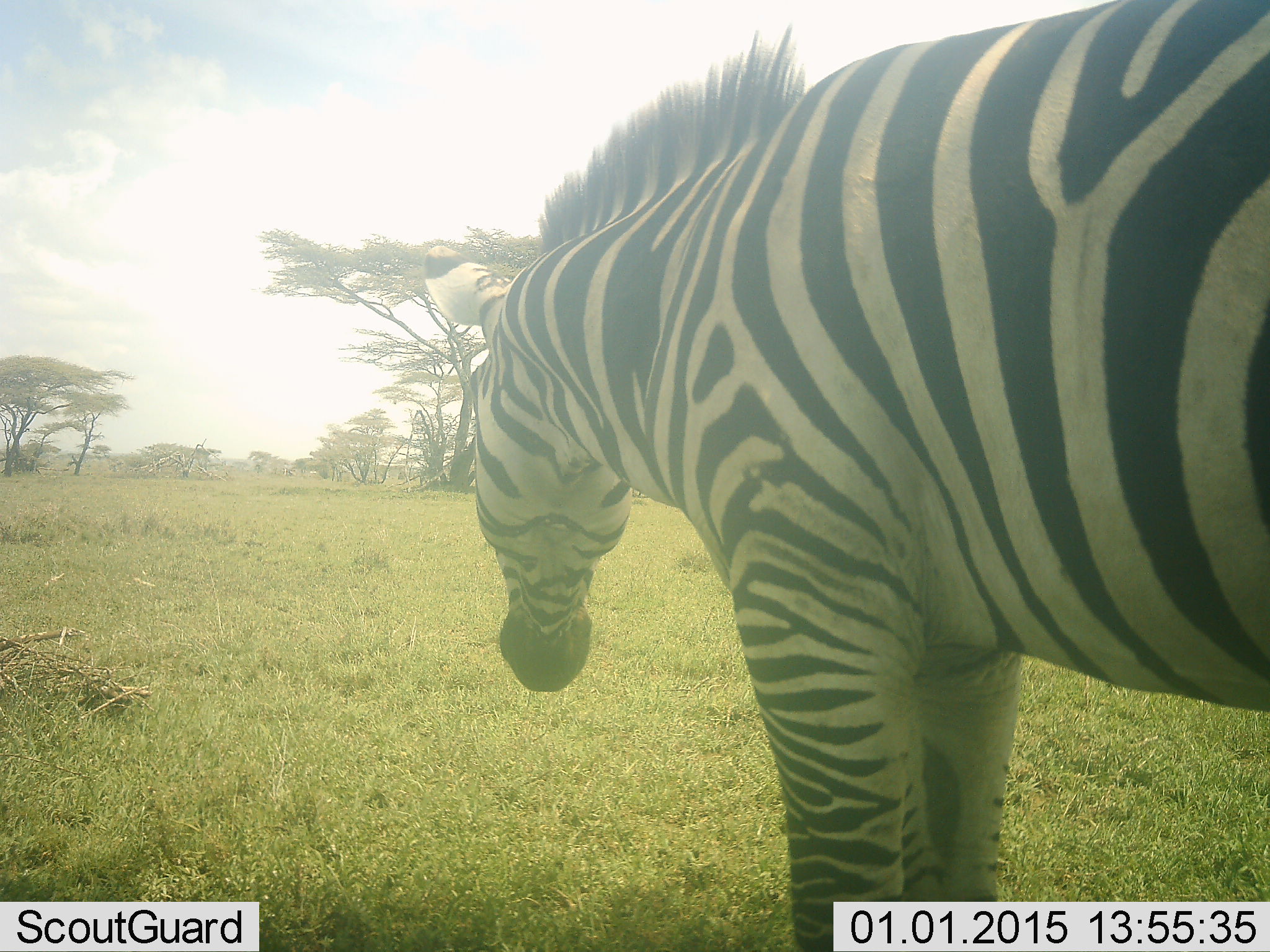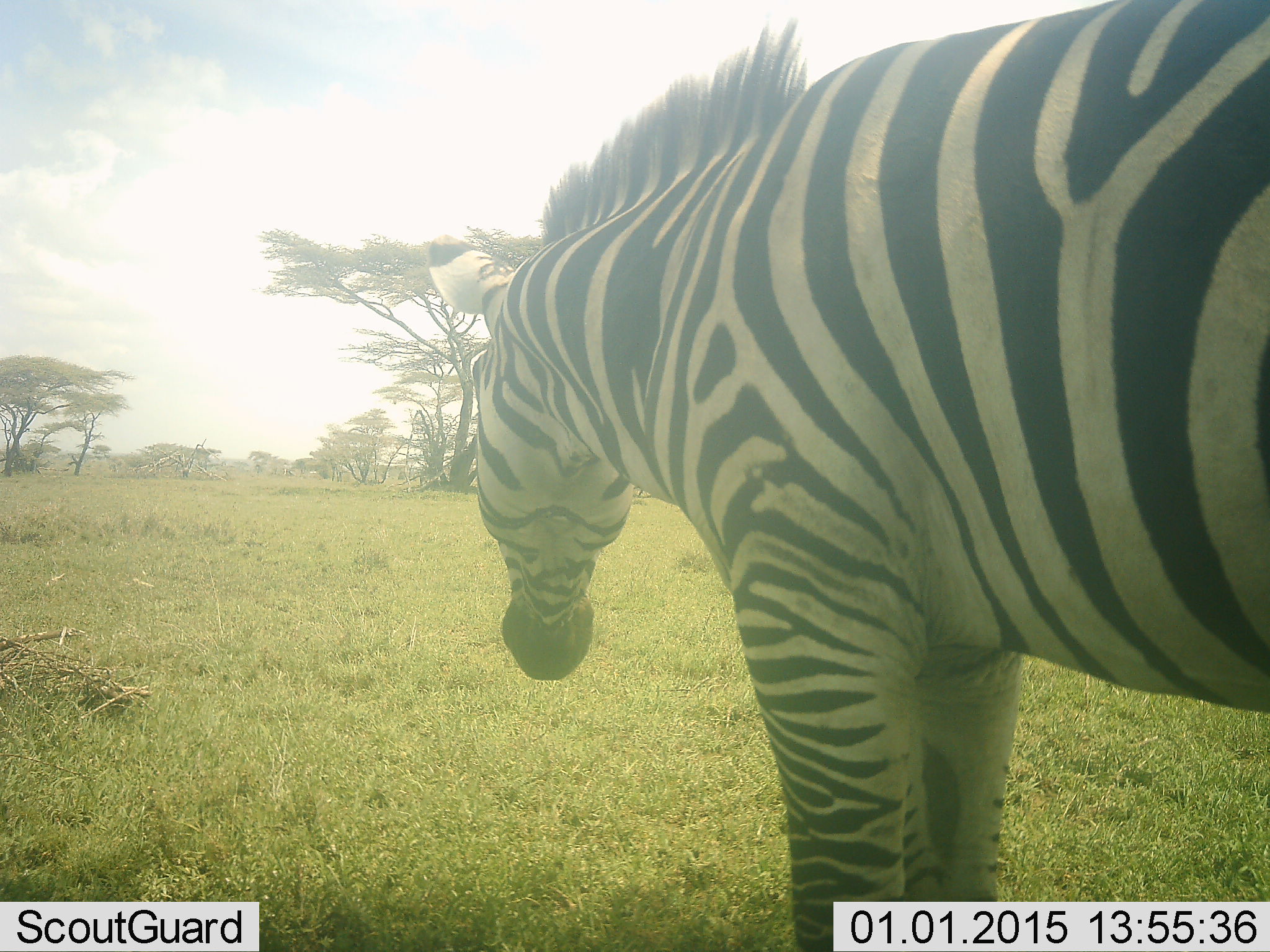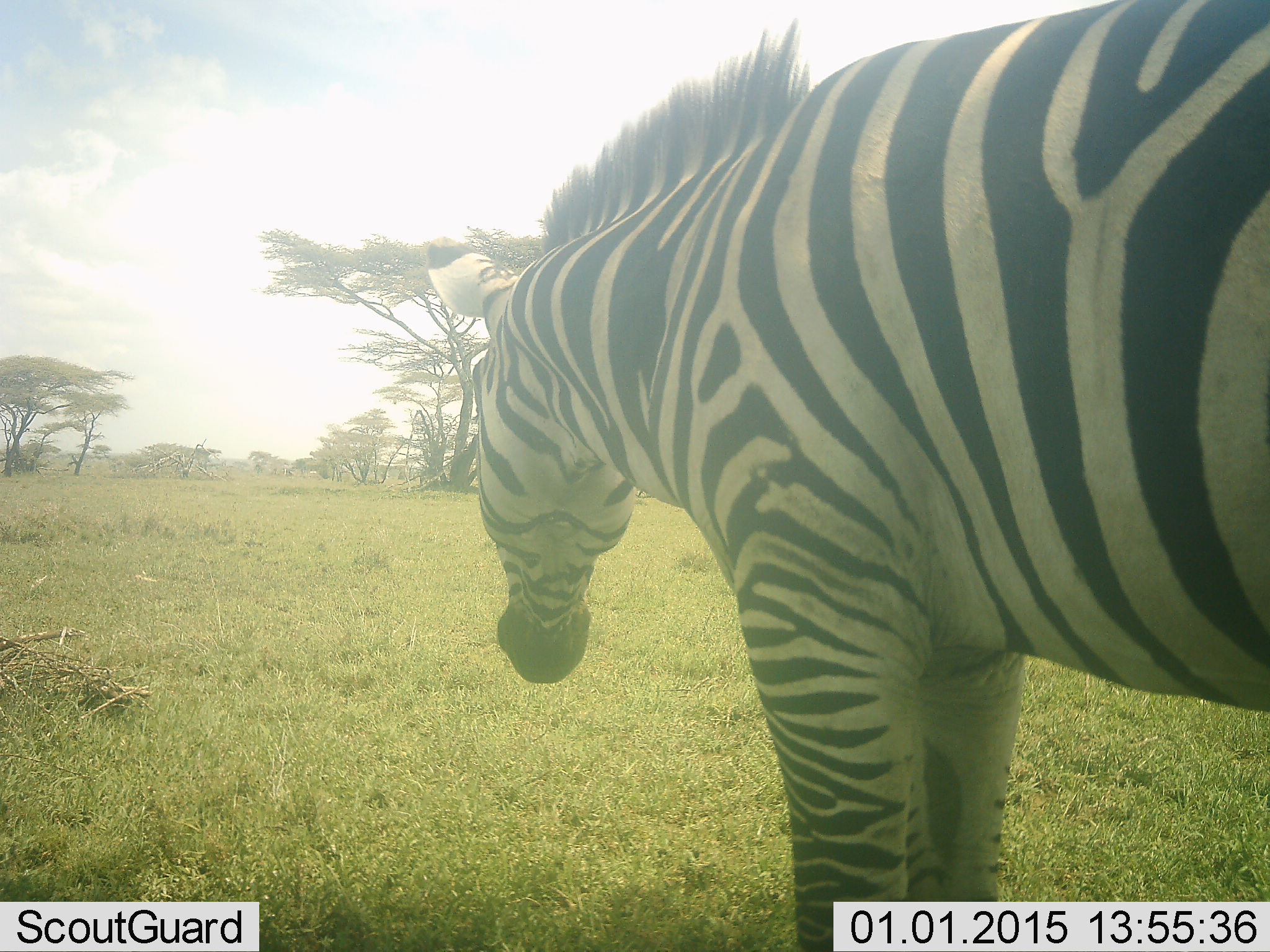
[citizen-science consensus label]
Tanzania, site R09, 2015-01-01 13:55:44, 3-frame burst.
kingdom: Animalia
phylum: Chordata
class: Mammalia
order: Perissodactyla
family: Equidae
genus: Equus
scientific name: Equus quagga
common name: plains zebra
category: zebra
Zebra (plains zebra) (Equus quagga), count 1. Behavior (volunteer vote fractions): standing 100%, resting 10%, moving 0%, interacting 0%. Young present (vote fraction): 0%. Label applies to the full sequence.